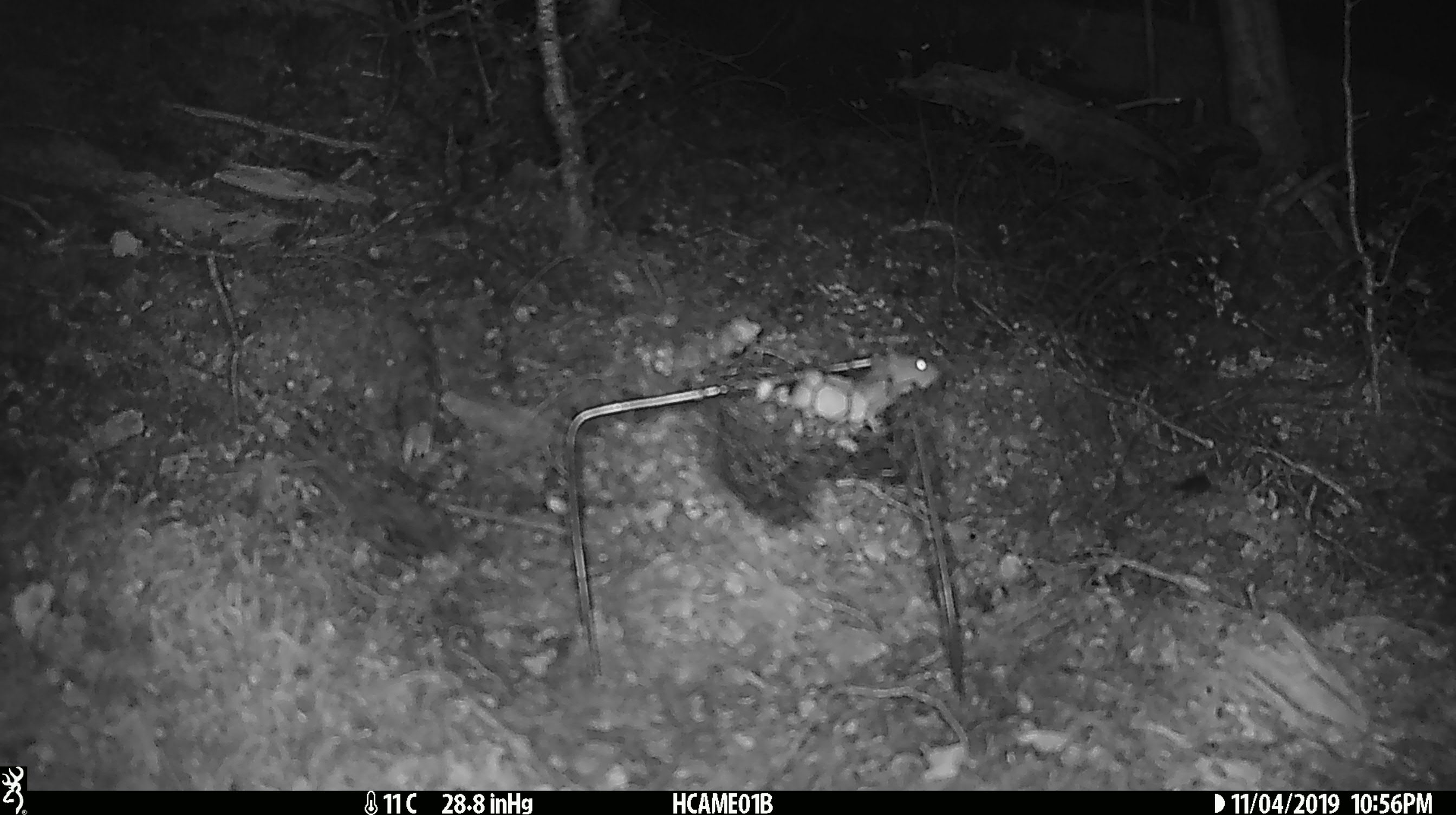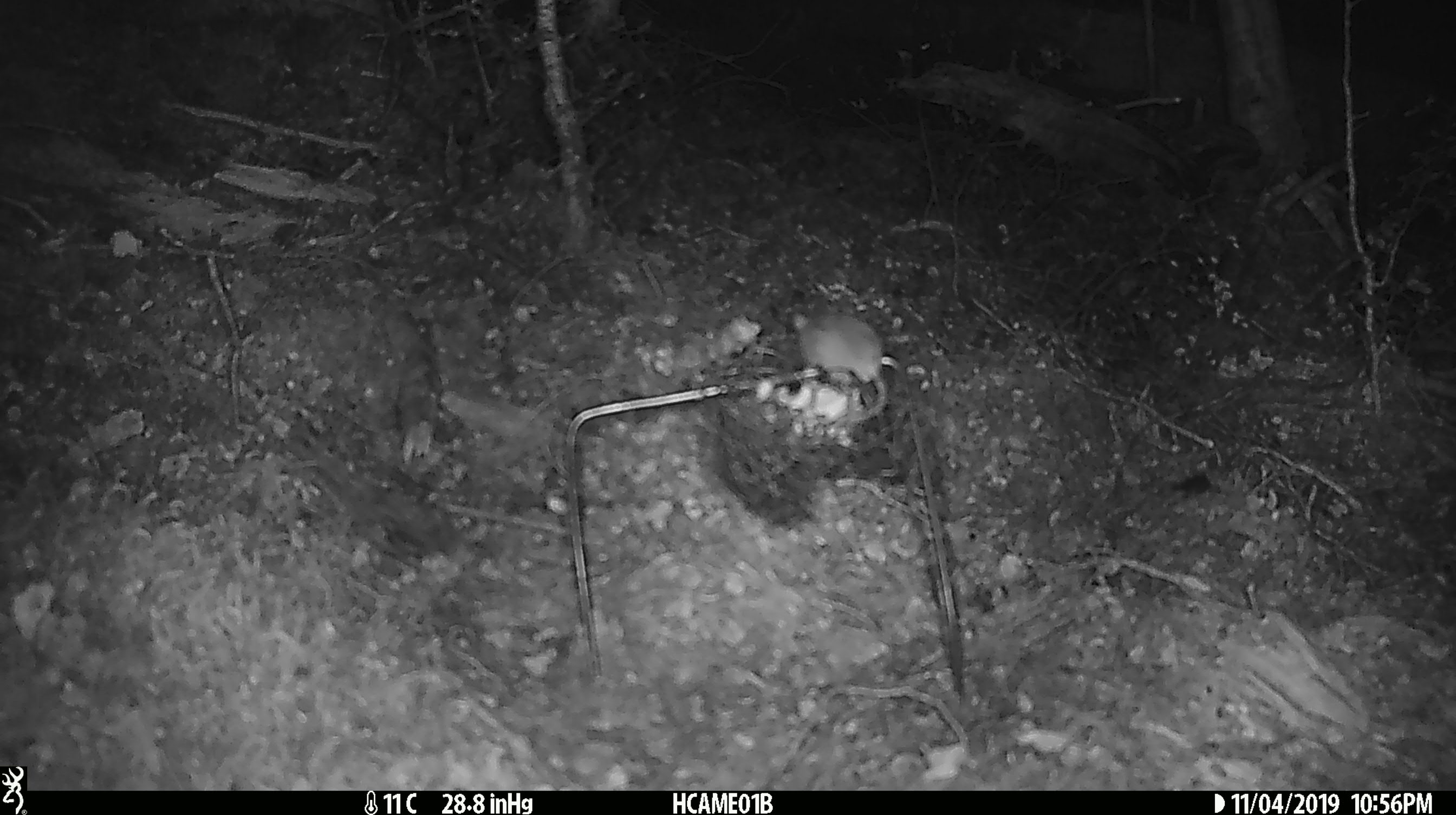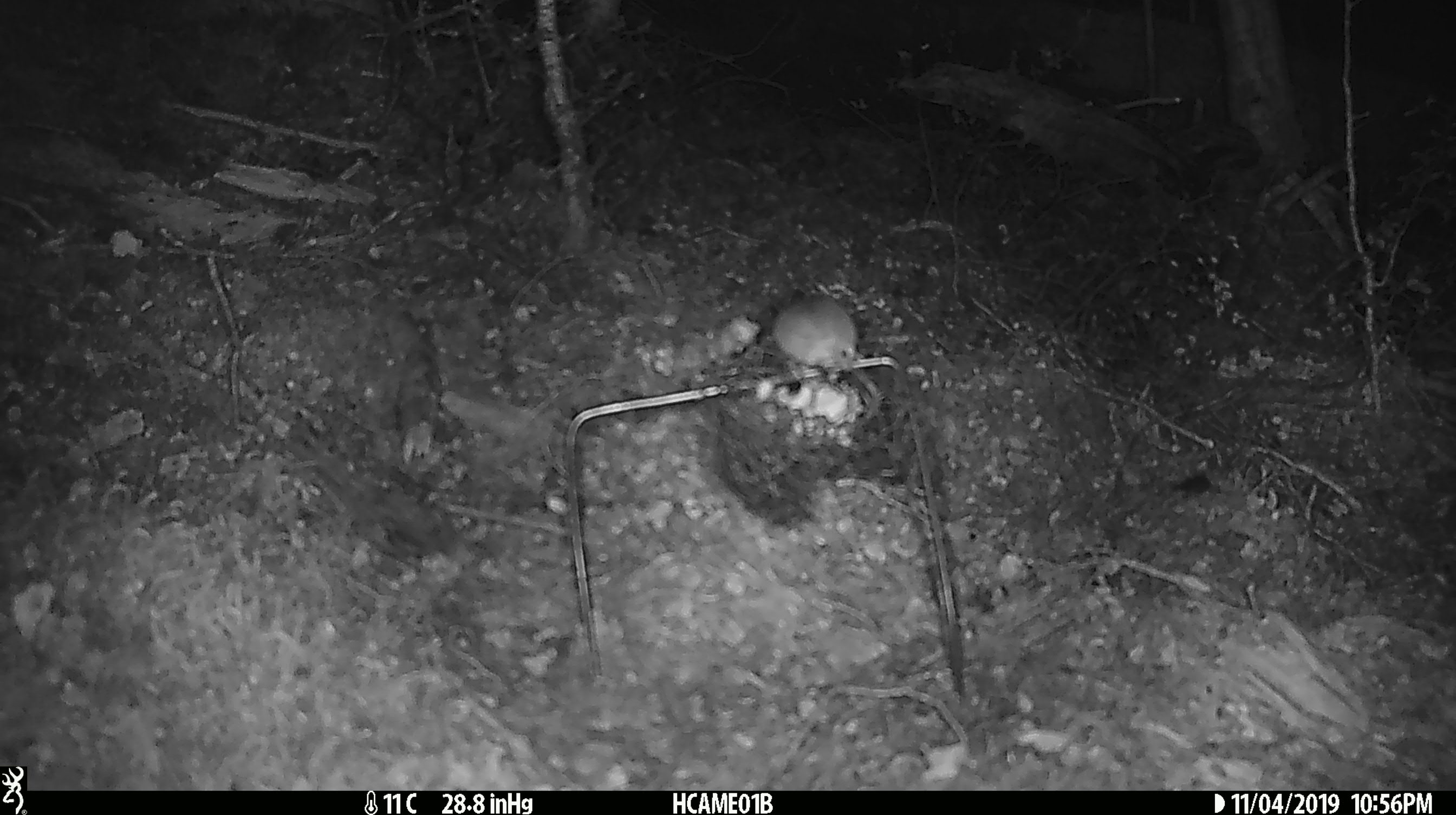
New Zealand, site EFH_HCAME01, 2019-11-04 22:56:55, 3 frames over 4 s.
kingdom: Animalia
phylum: Chordata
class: Mammalia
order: Rodentia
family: Muridae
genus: Mus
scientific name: Mus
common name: mouse